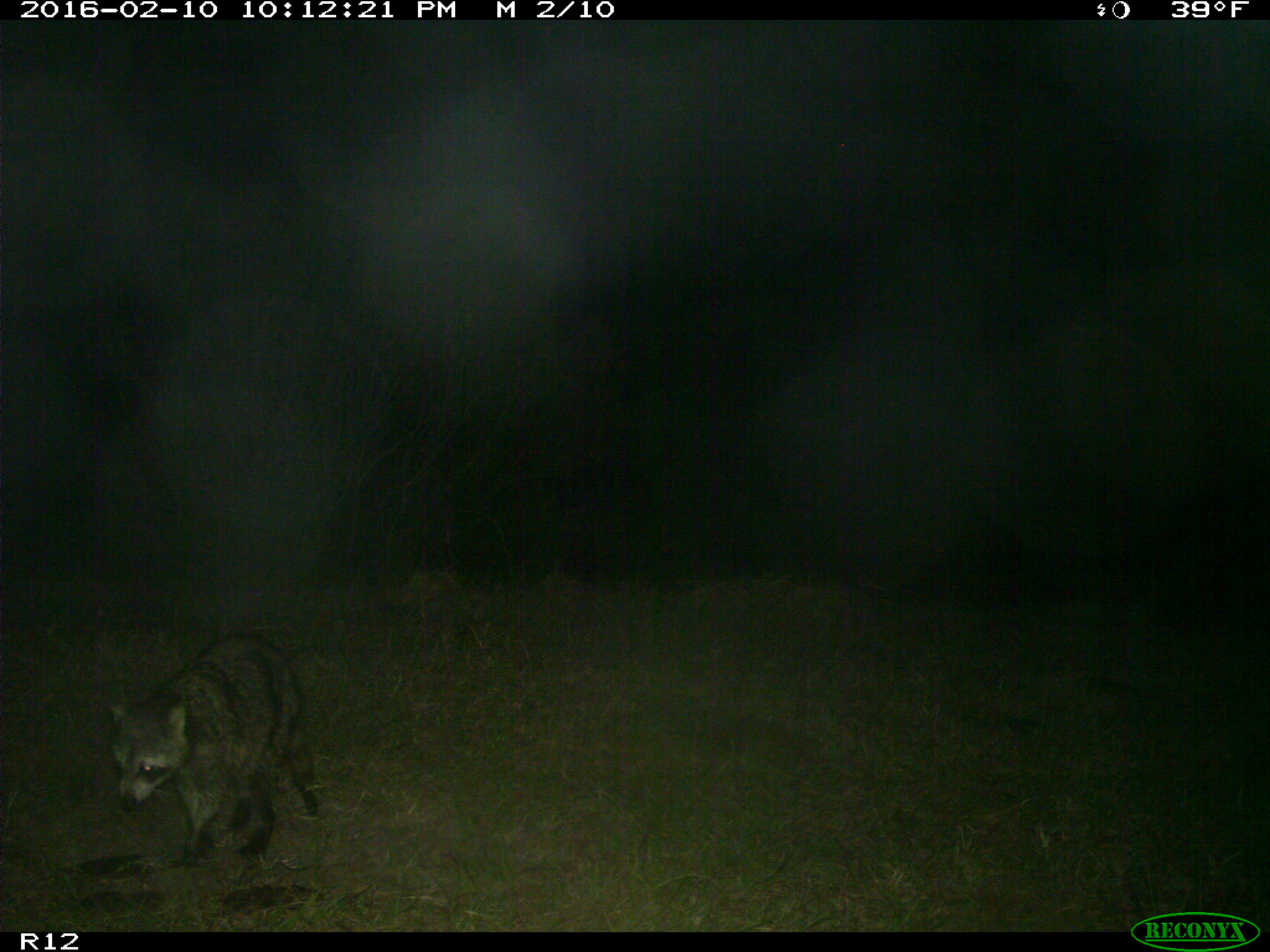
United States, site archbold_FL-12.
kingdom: Animalia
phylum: Chordata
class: Mammalia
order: Carnivora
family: Procyonidae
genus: Procyon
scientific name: Procyon lotor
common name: common raccoon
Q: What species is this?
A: Procyon lotor (common raccoon).